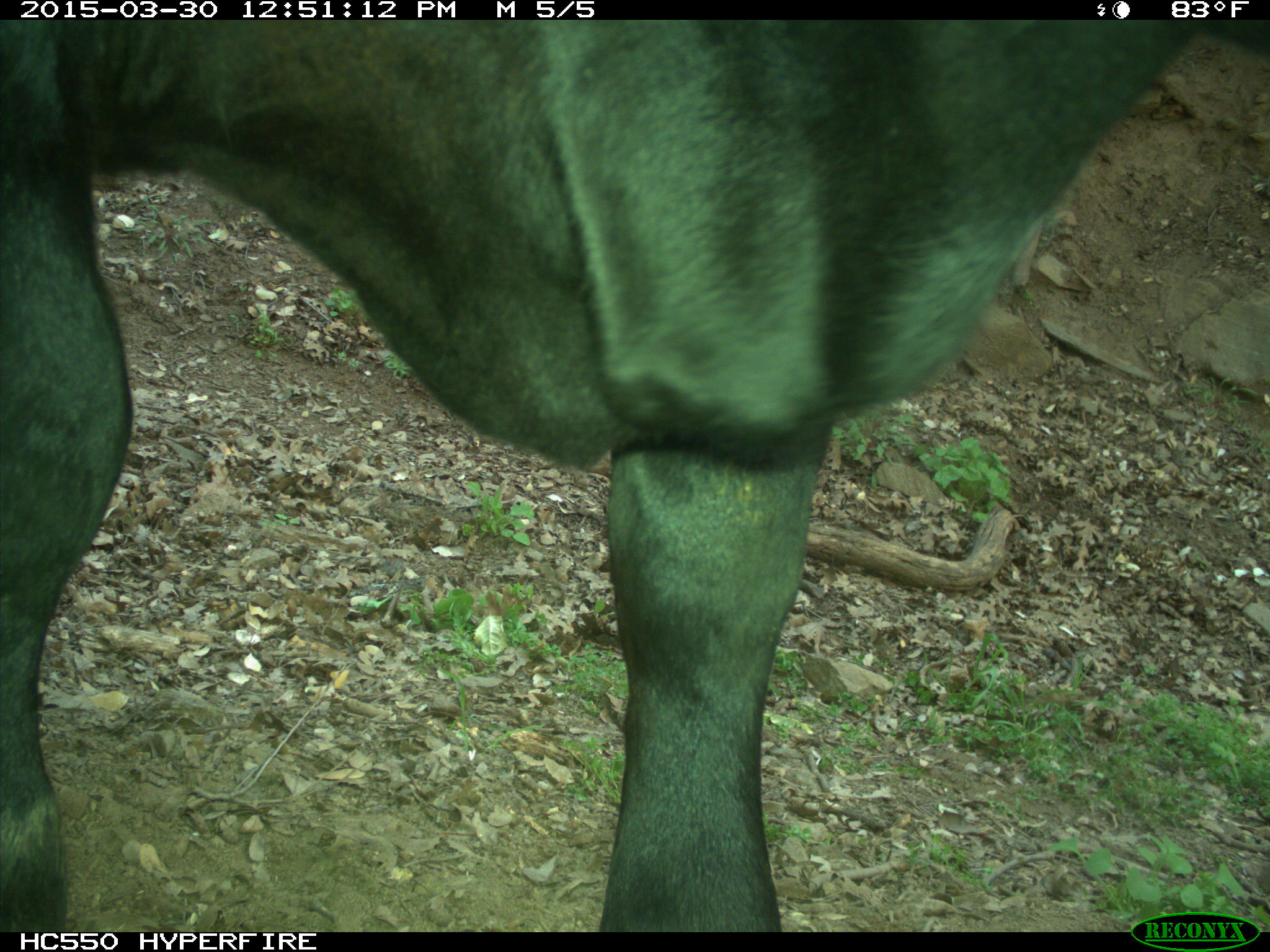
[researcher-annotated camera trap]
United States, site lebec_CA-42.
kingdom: Animalia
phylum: Chordata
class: Mammalia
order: Artiodactyla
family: Bovidae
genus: Bos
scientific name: Bos taurus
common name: domestic cow